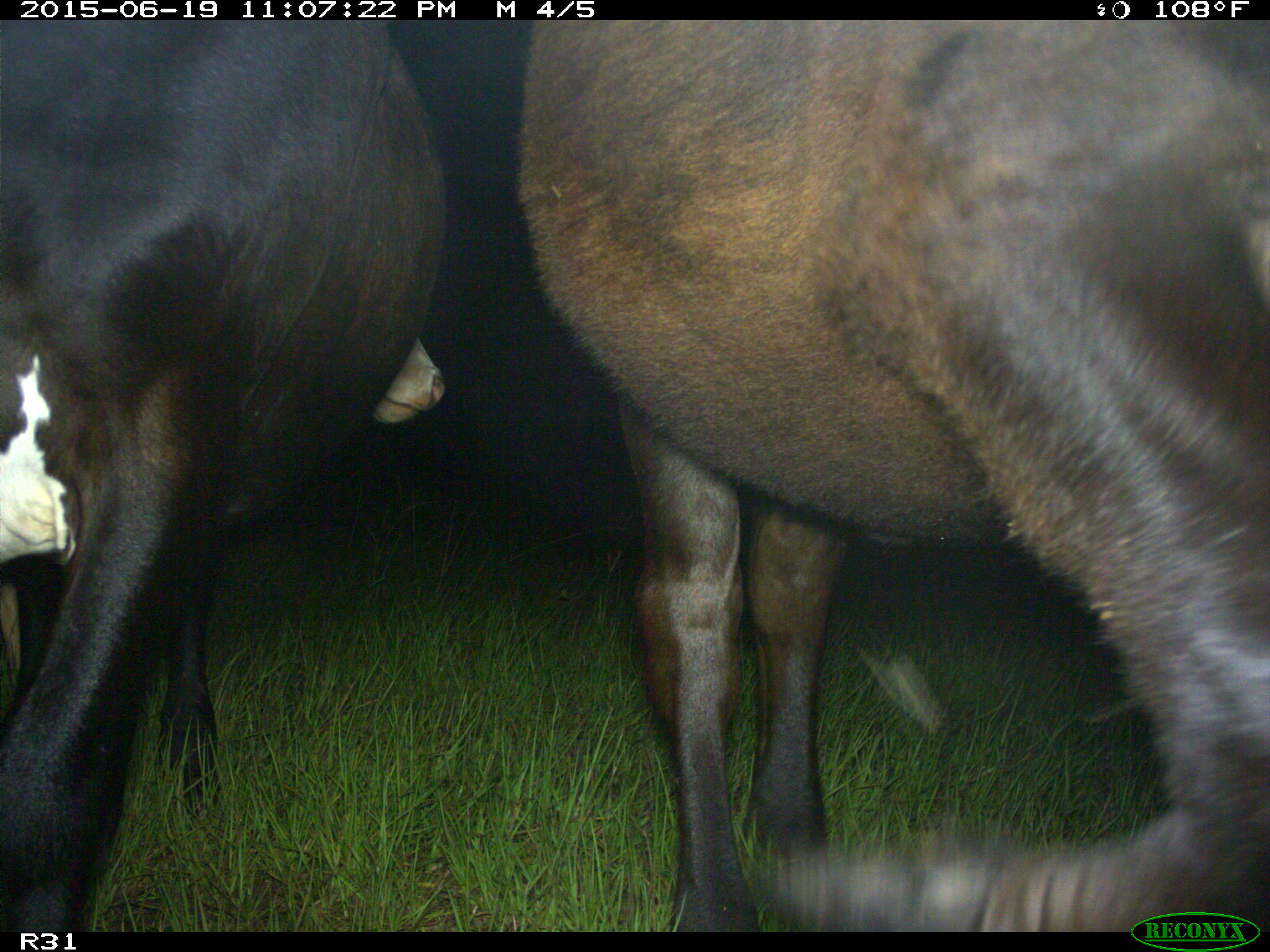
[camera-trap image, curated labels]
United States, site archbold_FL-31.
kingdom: Animalia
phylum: Chordata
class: Mammalia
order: Artiodactyla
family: Bovidae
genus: Bos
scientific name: Bos taurus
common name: domestic cow